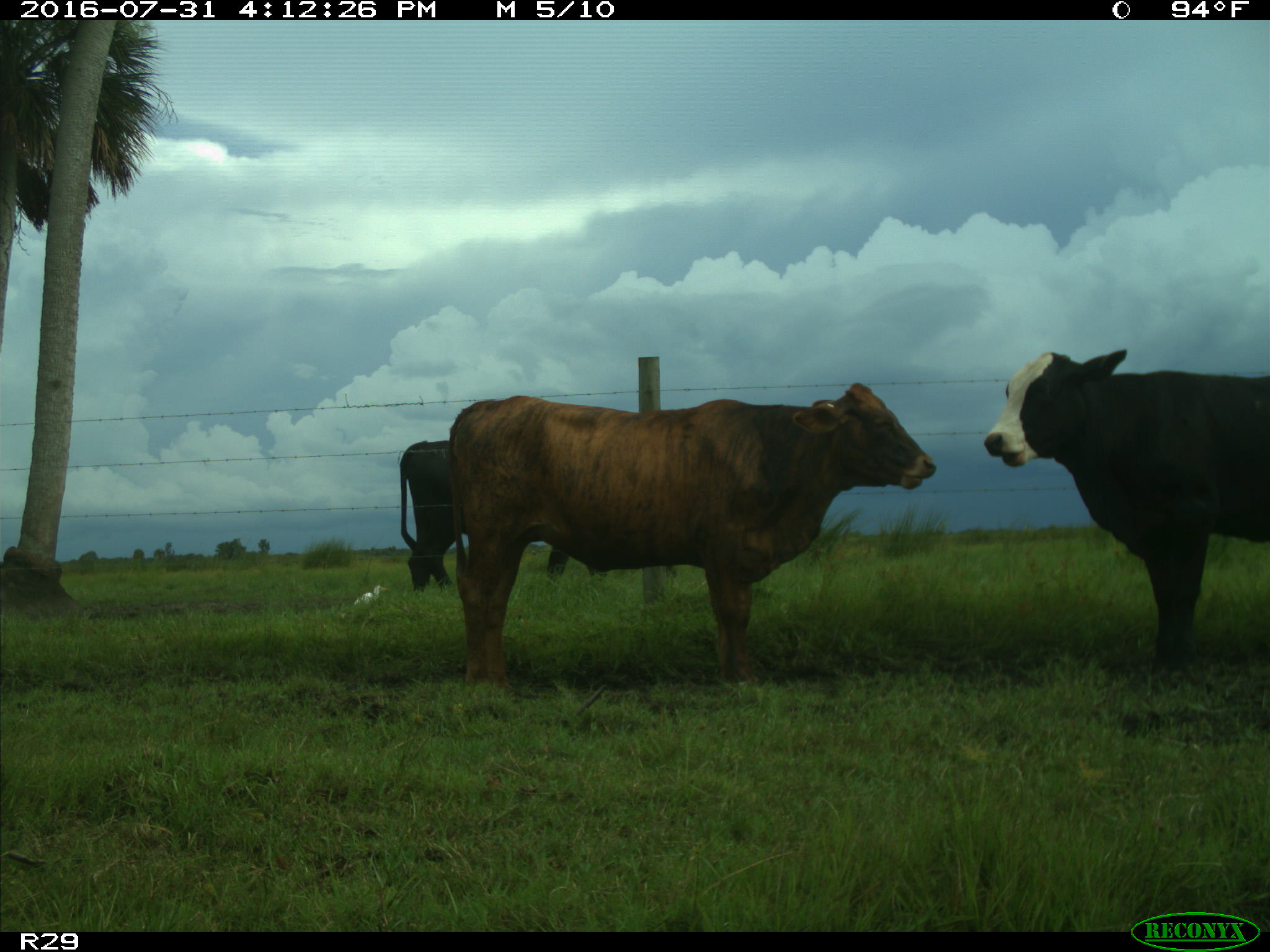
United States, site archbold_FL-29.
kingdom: Animalia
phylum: Chordata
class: Mammalia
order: Artiodactyla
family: Bovidae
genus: Bos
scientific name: Bos taurus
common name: domestic cow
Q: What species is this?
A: Bos taurus (domestic cow).